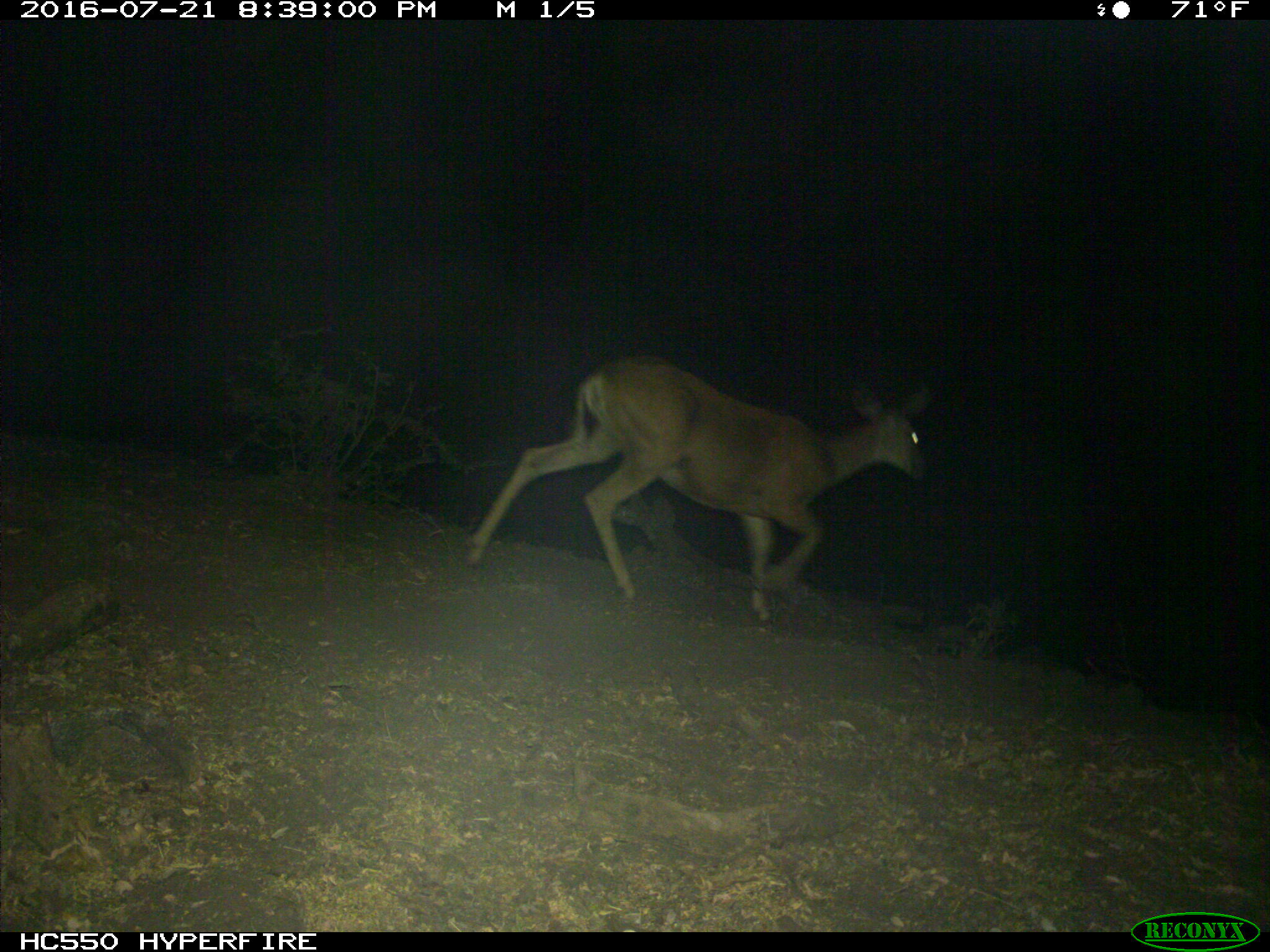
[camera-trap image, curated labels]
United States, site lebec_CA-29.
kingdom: Animalia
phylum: Chordata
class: Mammalia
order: Artiodactyla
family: Cervidae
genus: Odocoileus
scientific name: Odocoileus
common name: deer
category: unidentified deer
Unidentified deer (deer) (Odocoileus).